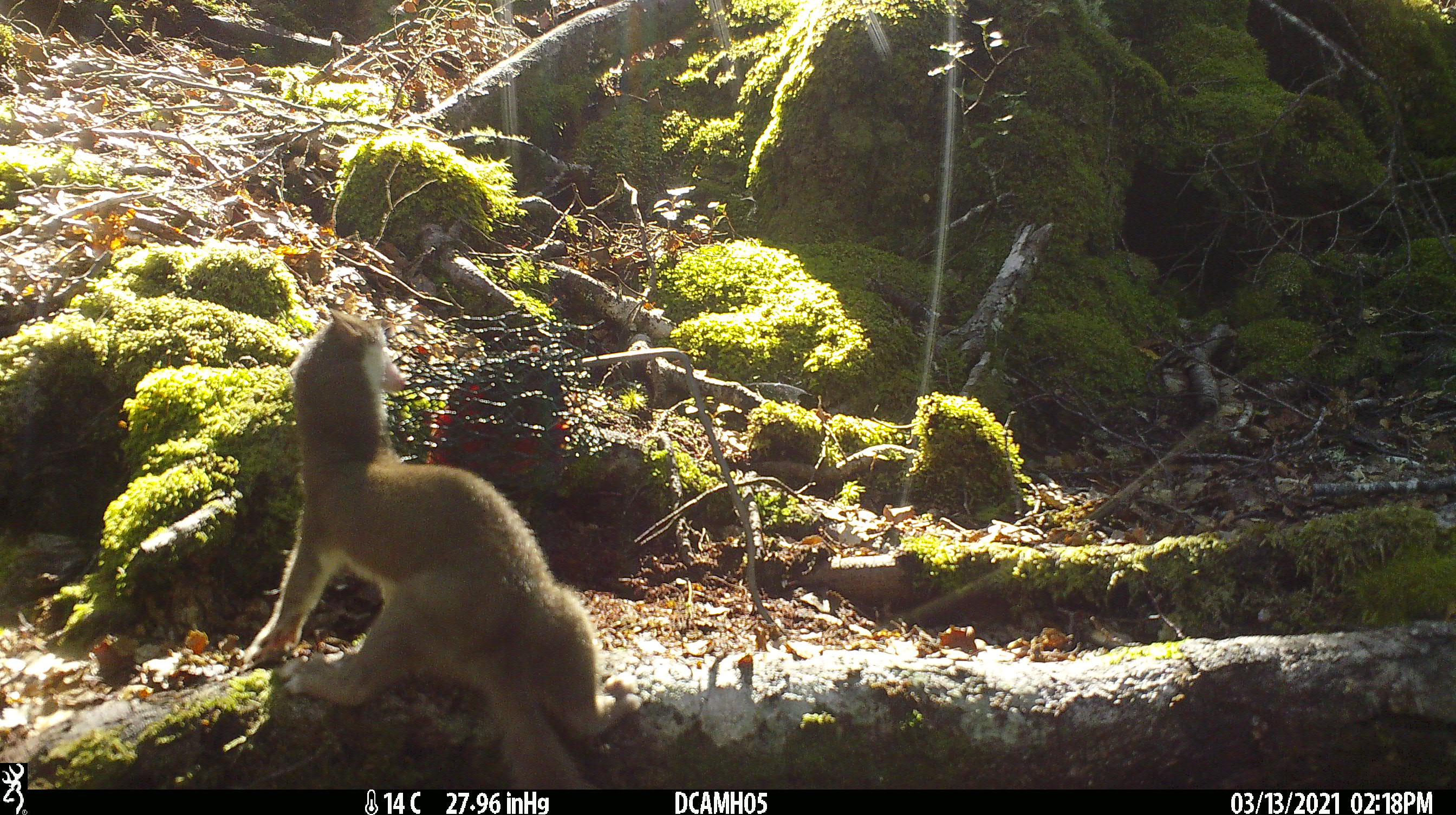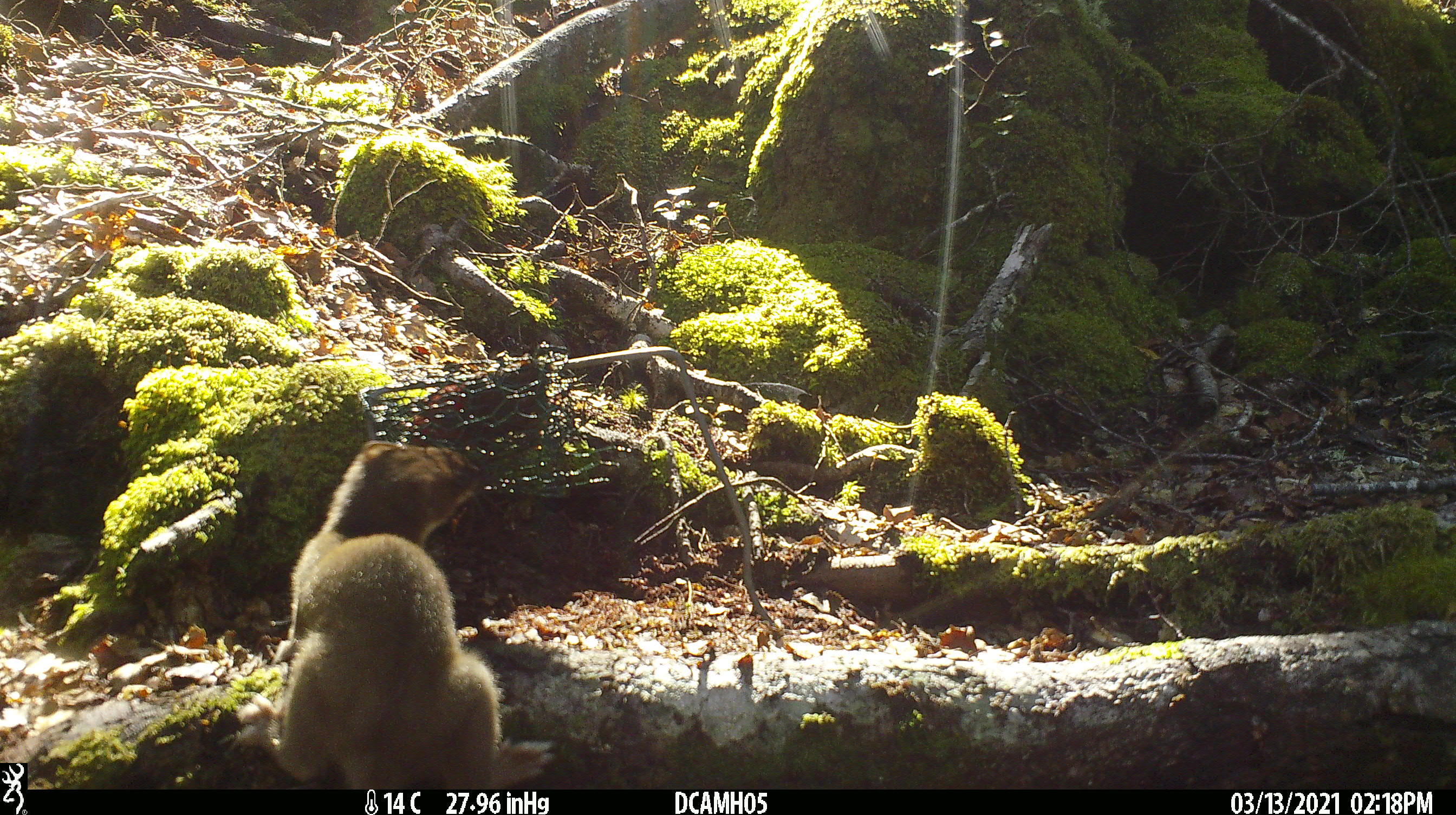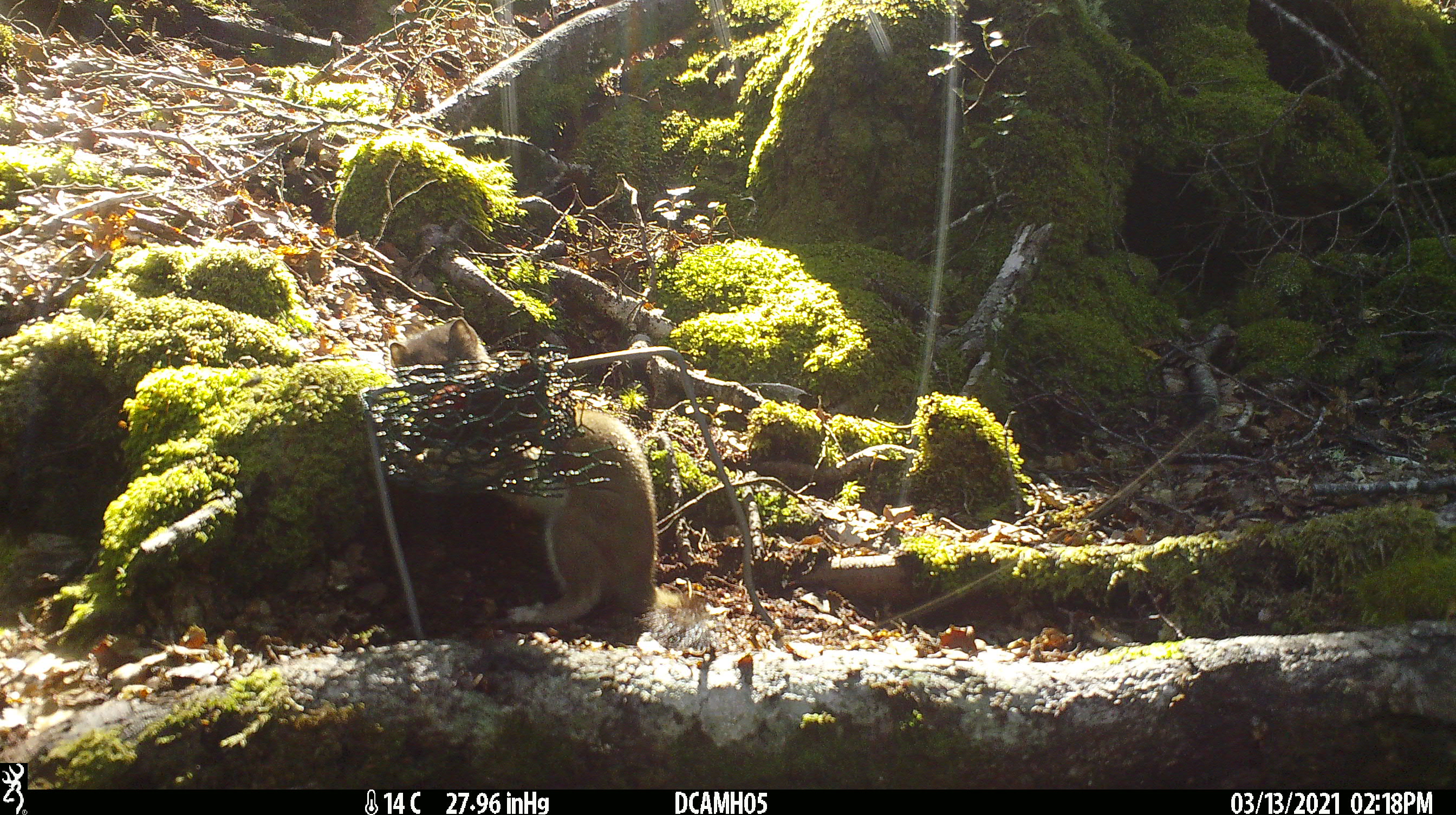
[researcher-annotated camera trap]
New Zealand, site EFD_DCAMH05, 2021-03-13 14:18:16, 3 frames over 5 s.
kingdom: Animalia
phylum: Chordata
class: Mammalia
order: Carnivora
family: Mustelidae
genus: Mustela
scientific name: Mustela erminea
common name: stoat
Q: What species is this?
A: Stoat (Mustela erminea).